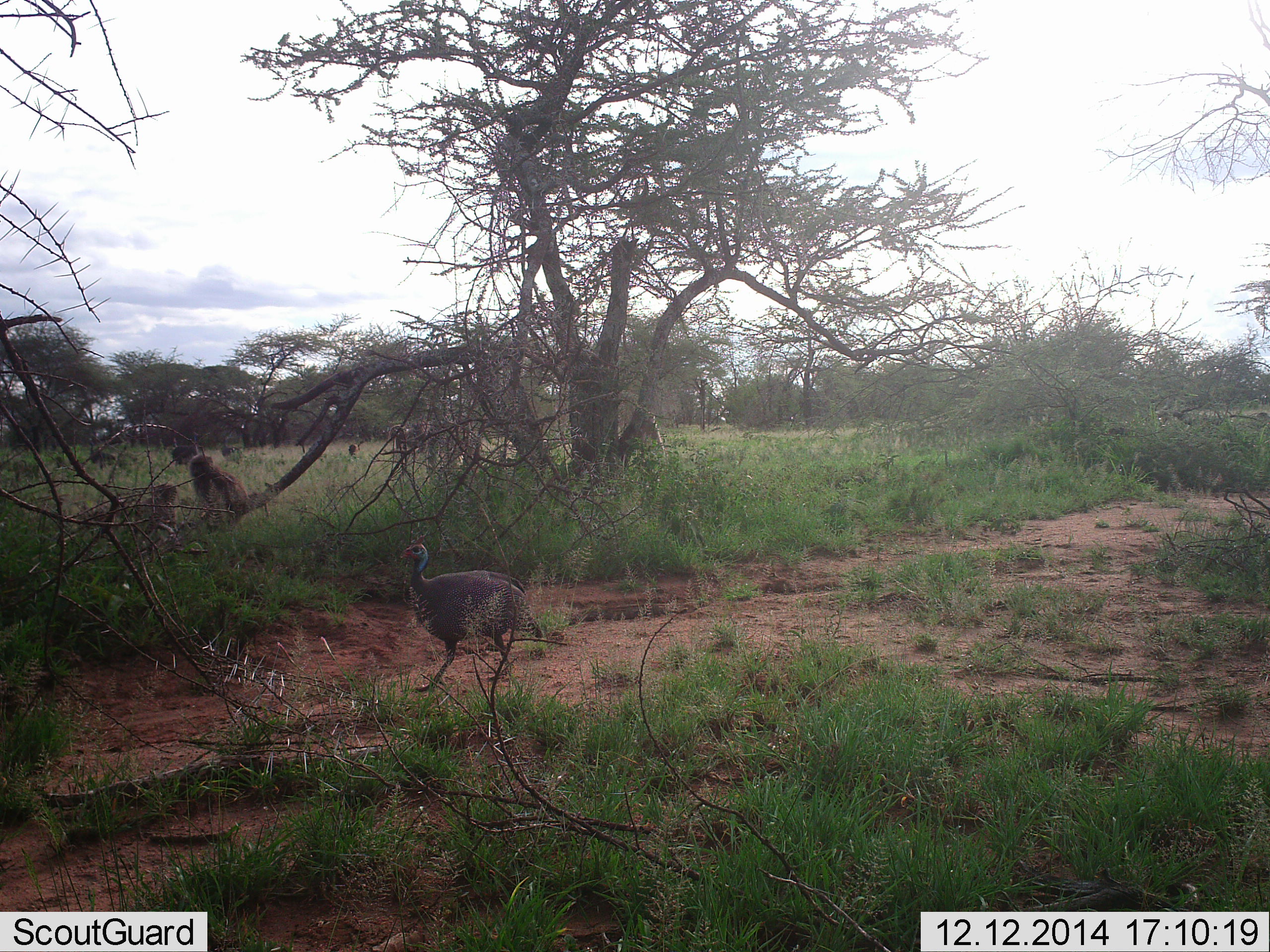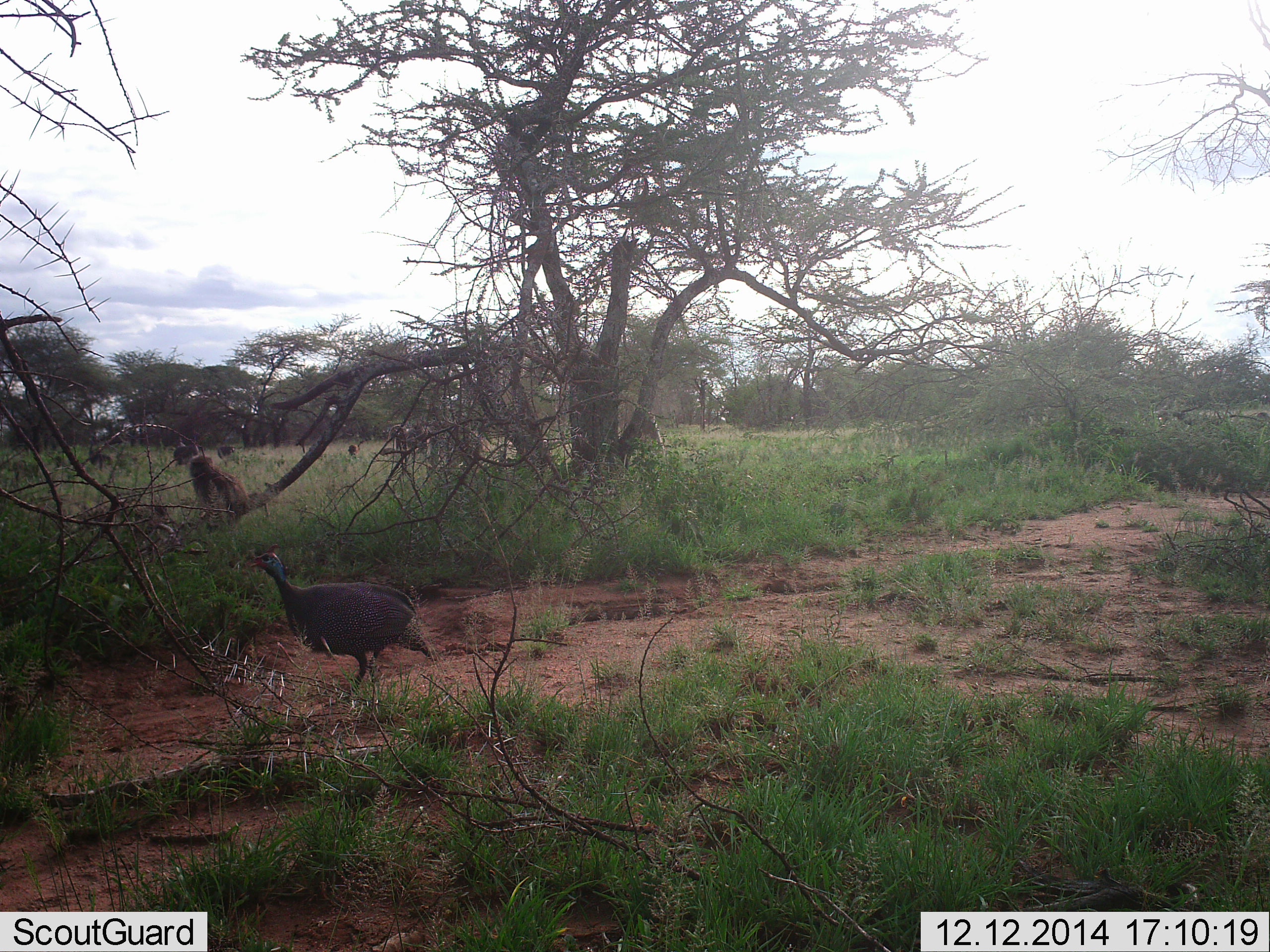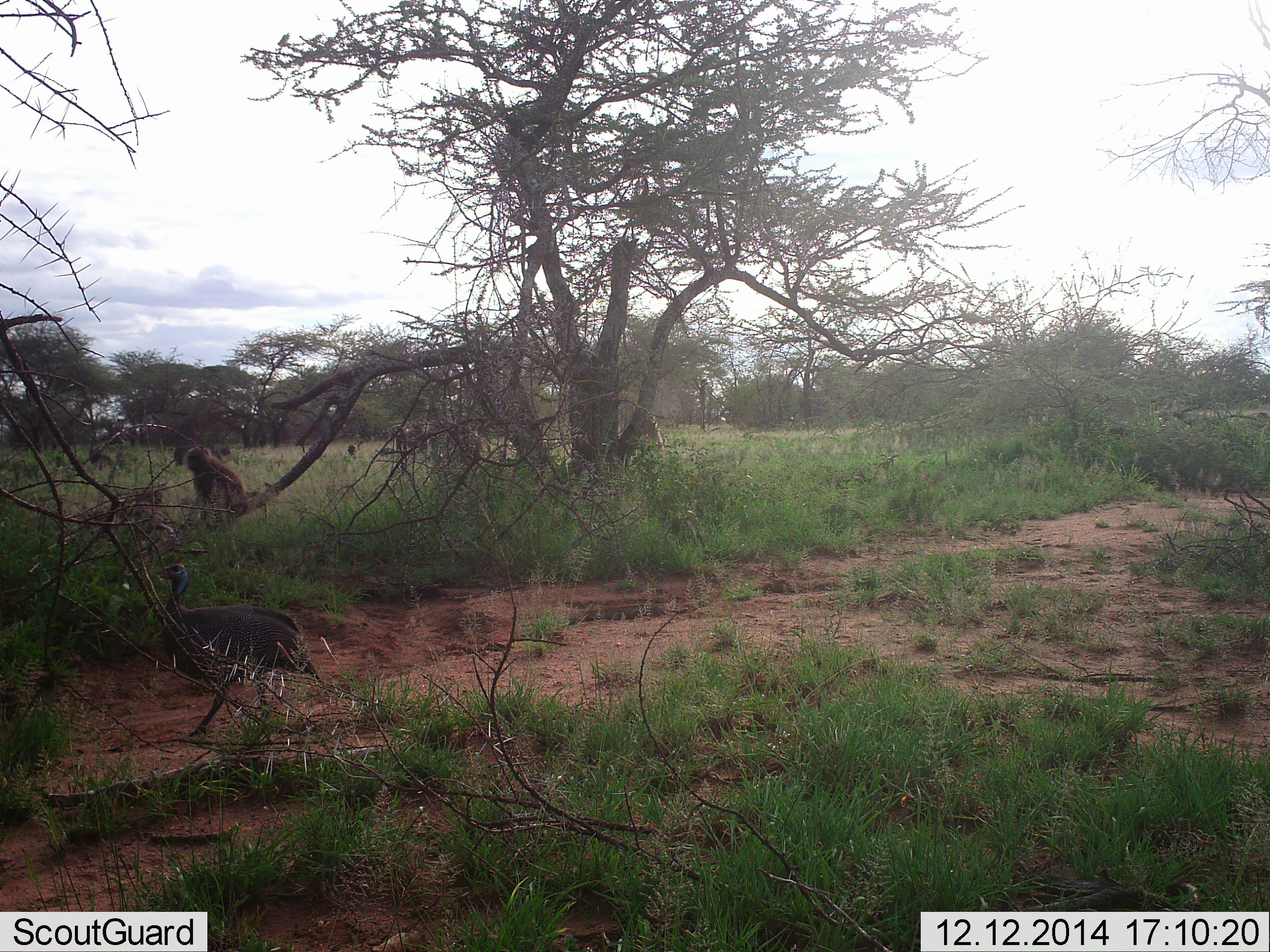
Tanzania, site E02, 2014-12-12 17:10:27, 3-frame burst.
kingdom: Animalia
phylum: Chordata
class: Mammalia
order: Primates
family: Cercopithecidae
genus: Papio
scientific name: Papio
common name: baboon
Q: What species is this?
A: Baboon (Papio).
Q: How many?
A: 2.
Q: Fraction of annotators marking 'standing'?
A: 42%.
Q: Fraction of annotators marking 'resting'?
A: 67%.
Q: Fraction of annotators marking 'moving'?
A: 25%.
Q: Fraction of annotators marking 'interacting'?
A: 0%.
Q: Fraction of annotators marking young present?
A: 8%.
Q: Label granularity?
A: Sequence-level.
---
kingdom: Animalia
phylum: Chordata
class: Aves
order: Galliformes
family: Numididae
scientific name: Numididae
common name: guinea fowl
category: guineafowl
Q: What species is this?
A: Guineafowl (guinea fowl) (Numididae).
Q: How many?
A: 1.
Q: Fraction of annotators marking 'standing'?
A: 23%.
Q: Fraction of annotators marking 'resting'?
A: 0%.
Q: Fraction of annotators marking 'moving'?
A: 92%.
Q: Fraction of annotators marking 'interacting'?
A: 0%.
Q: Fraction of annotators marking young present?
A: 0%.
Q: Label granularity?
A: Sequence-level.